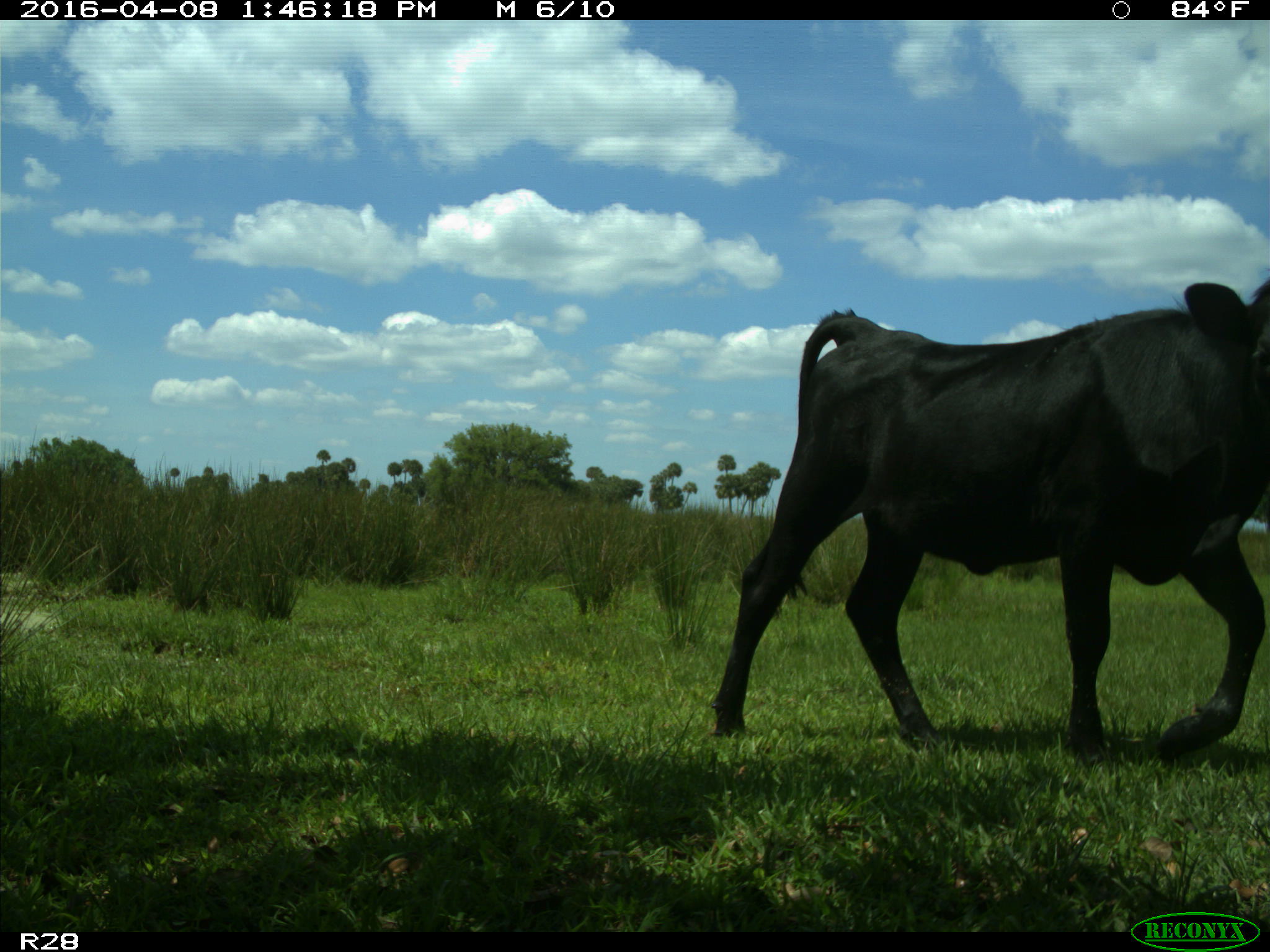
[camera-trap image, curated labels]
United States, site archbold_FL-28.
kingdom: Animalia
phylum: Chordata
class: Mammalia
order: Artiodactyla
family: Bovidae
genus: Bos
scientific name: Bos taurus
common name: domestic cow